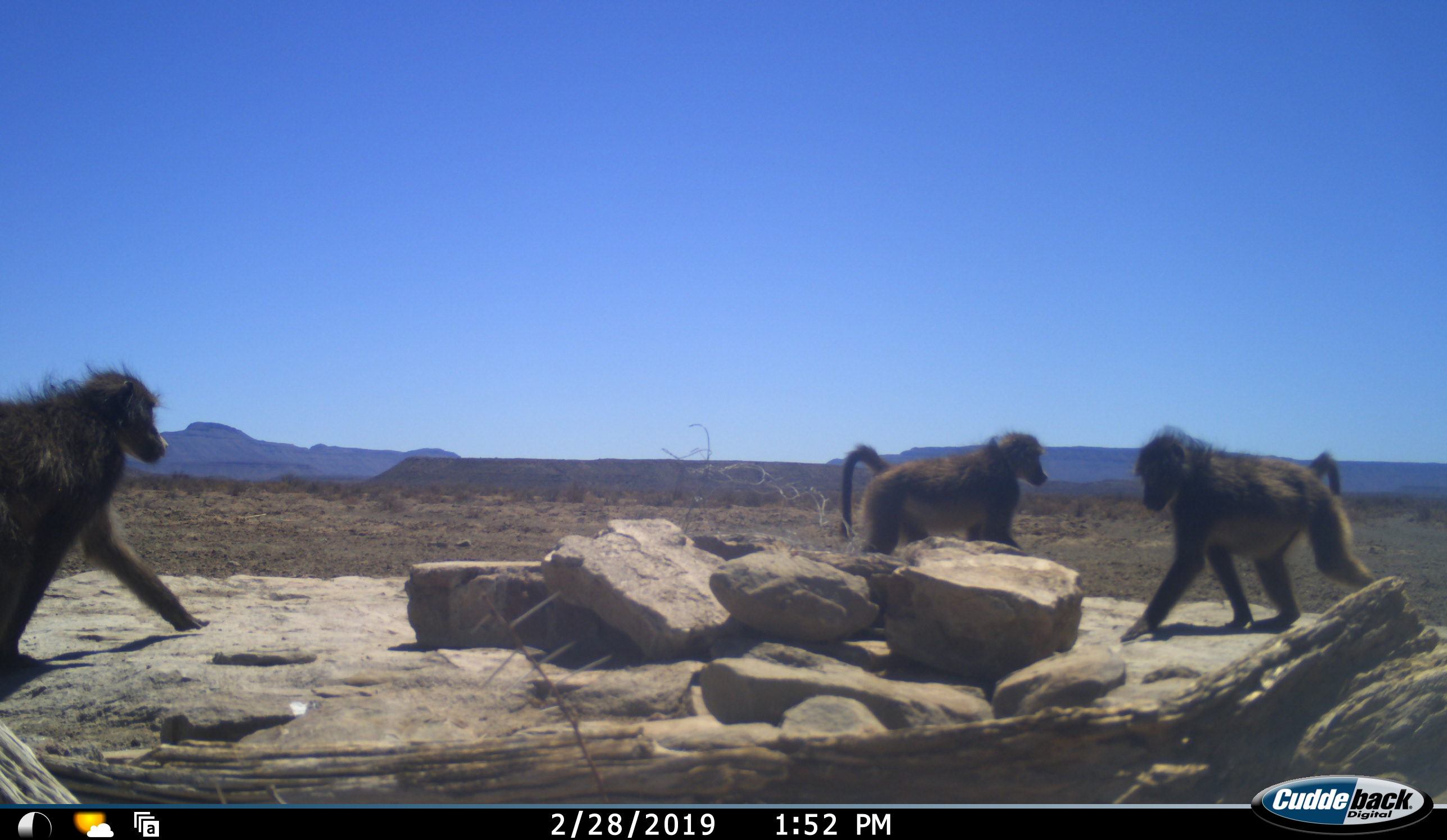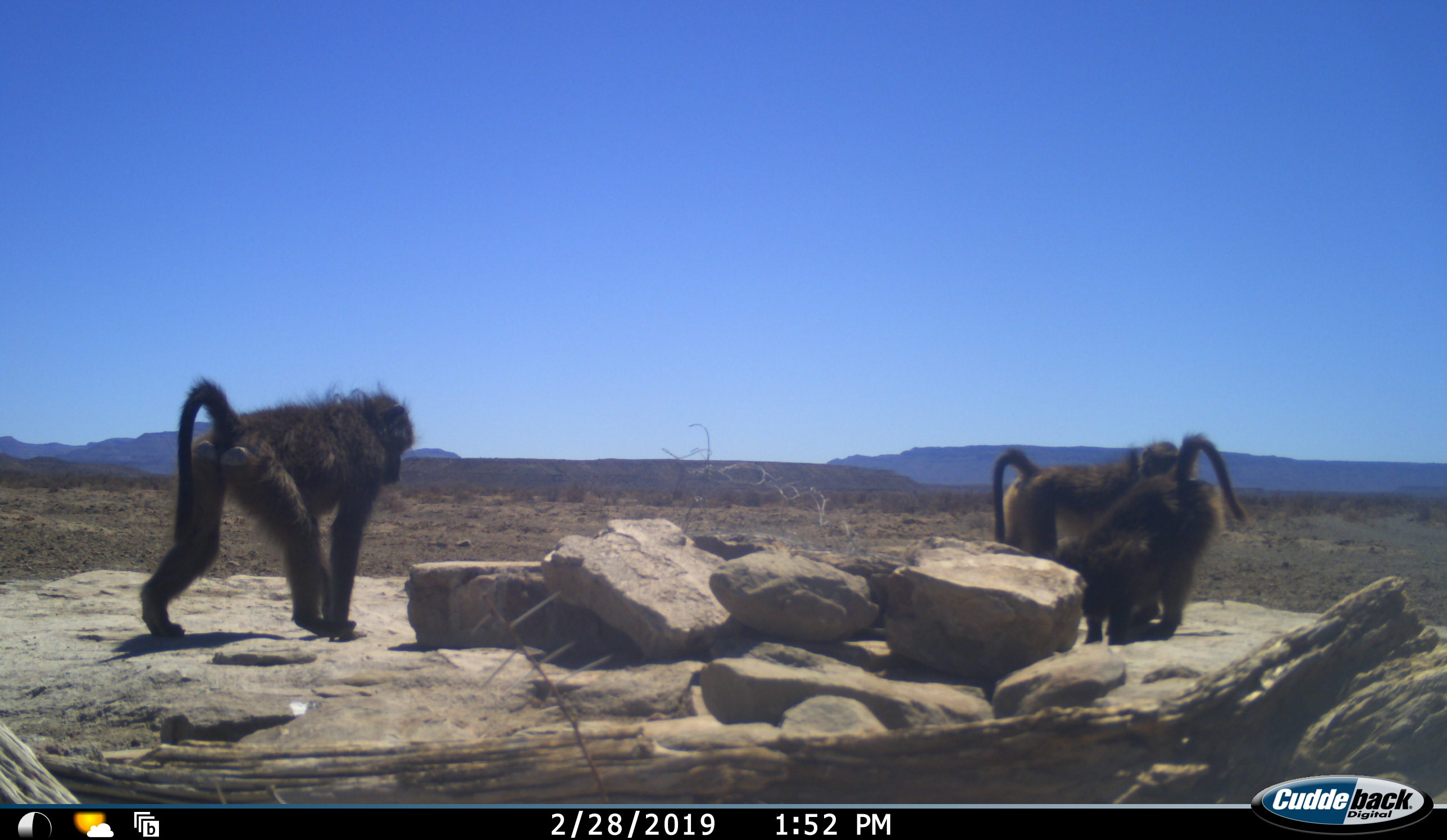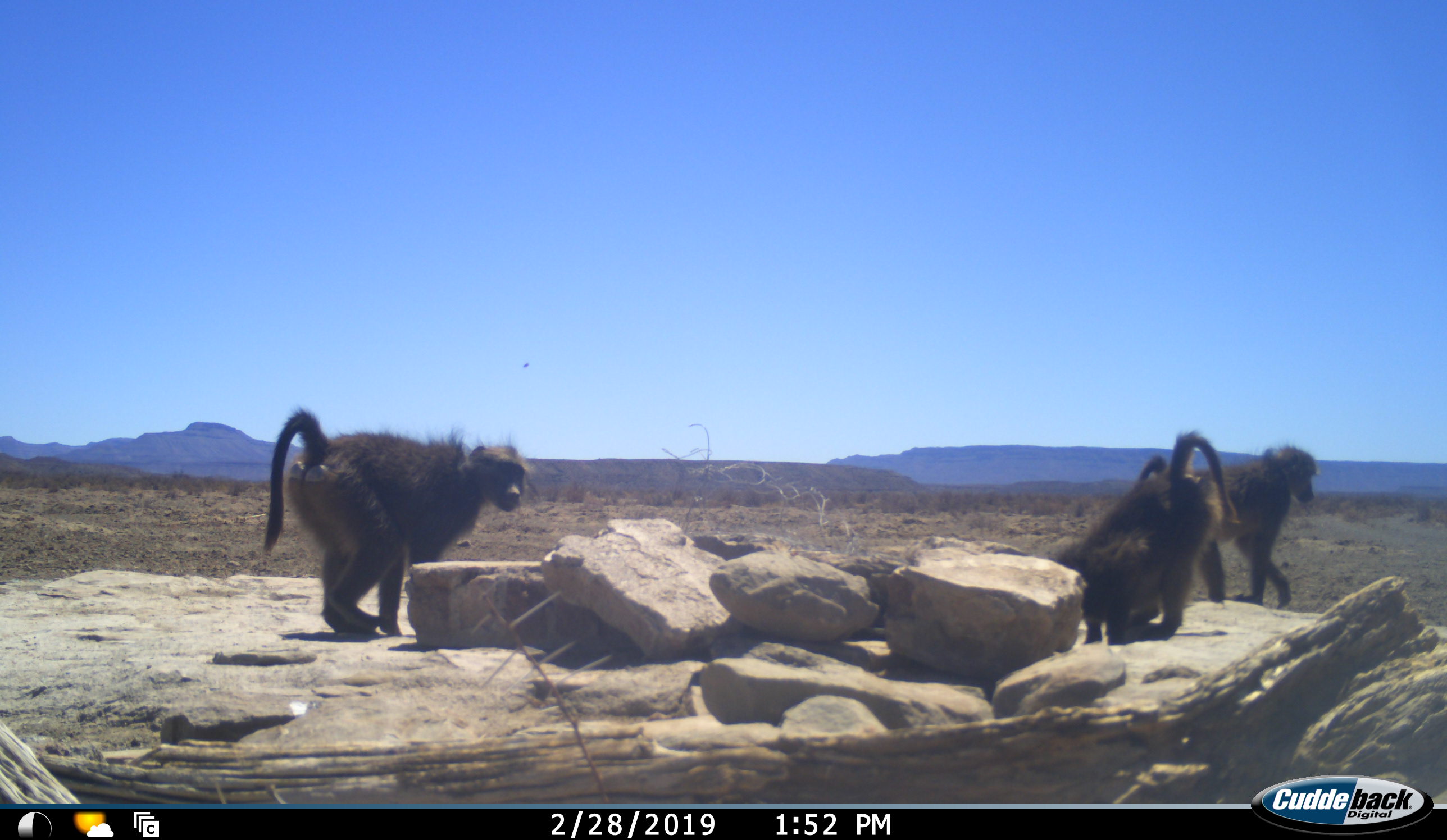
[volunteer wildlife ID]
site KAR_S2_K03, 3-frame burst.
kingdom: Animalia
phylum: Chordata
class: Mammalia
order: Primates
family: Cercopithecidae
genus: Papio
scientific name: Papio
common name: baboon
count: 3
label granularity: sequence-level